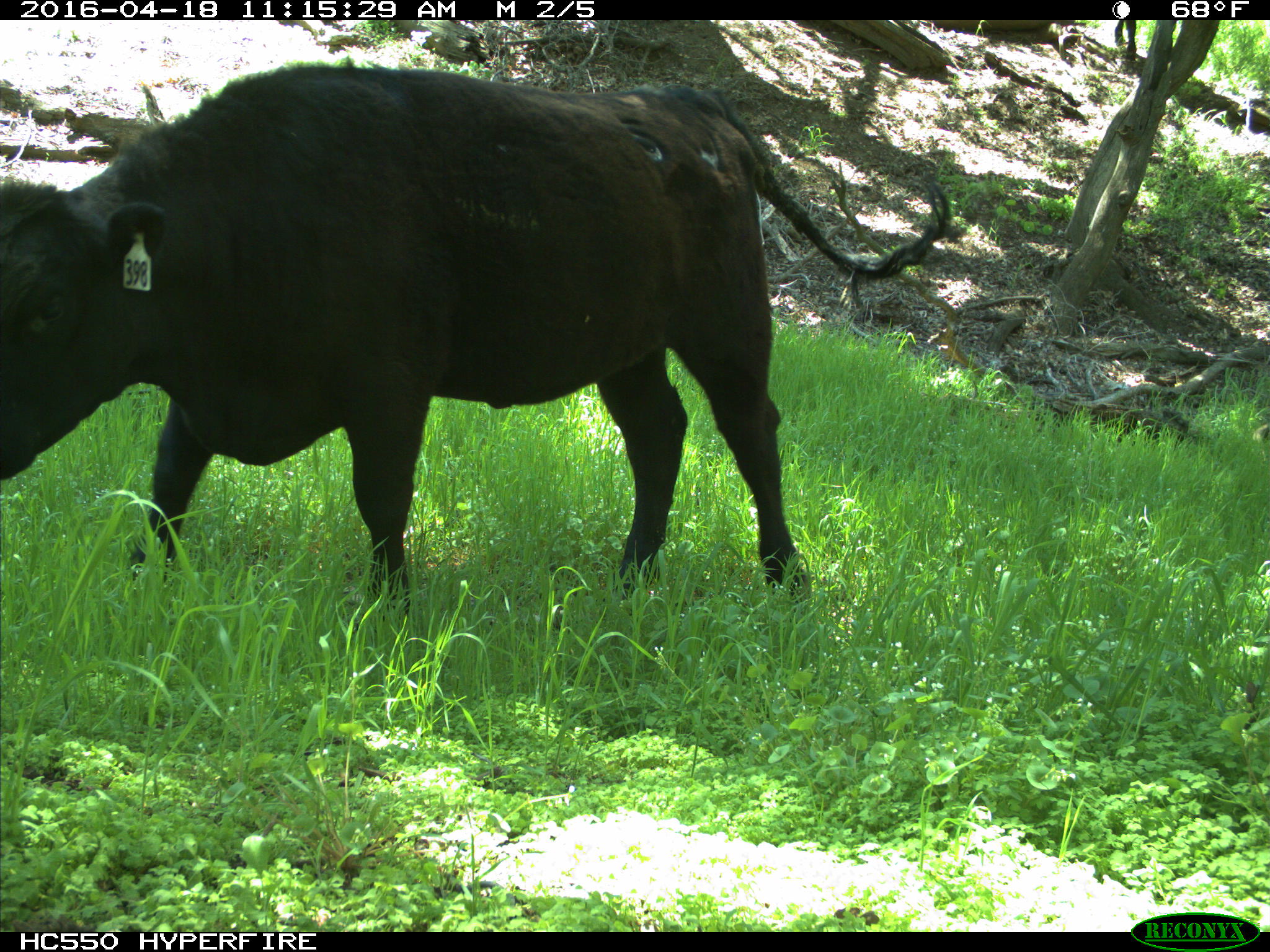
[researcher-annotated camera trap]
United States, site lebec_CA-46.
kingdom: Animalia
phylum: Chordata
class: Mammalia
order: Artiodactyla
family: Bovidae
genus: Bos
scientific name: Bos taurus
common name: domestic cow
Bos taurus (domestic cow).